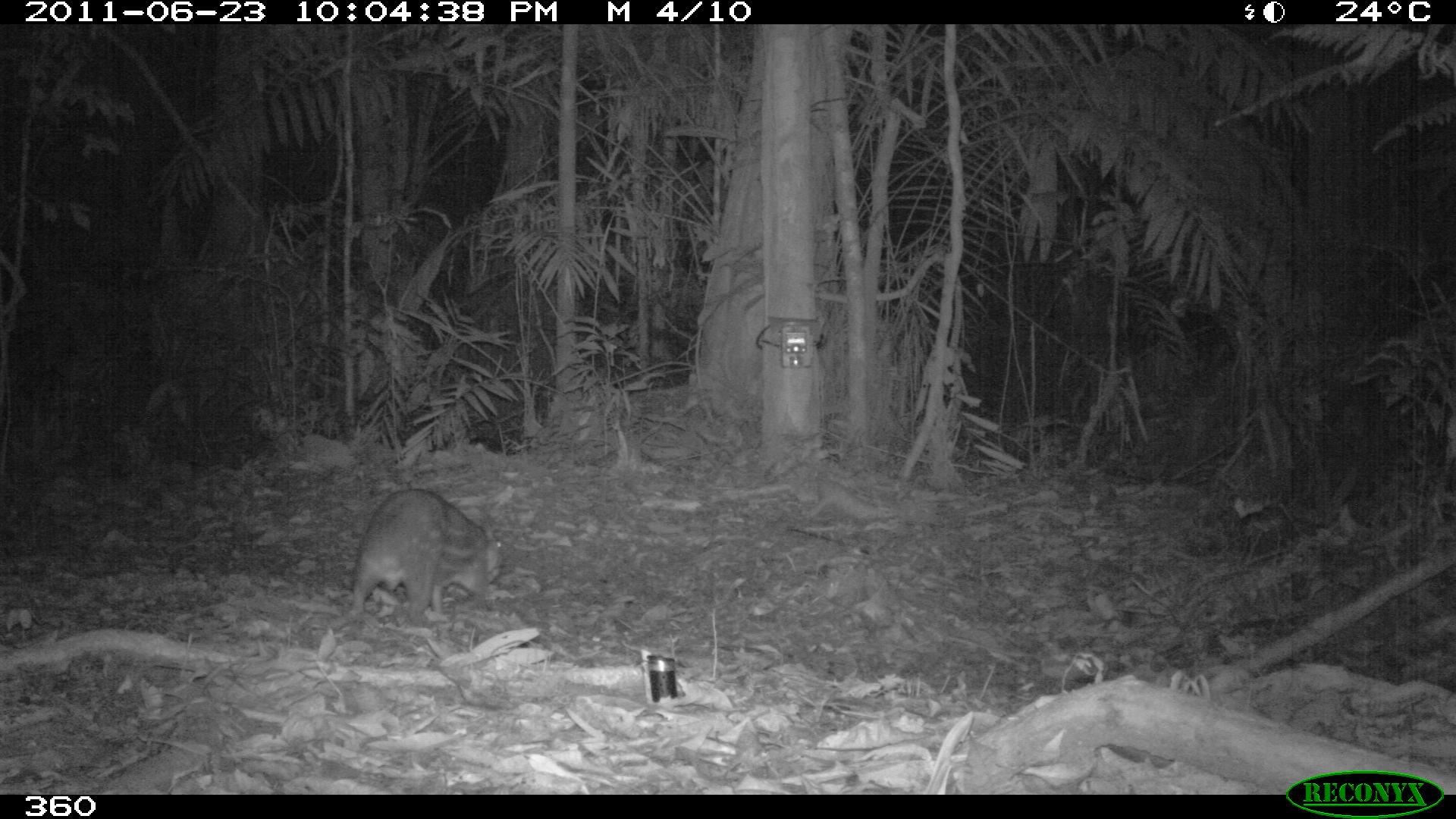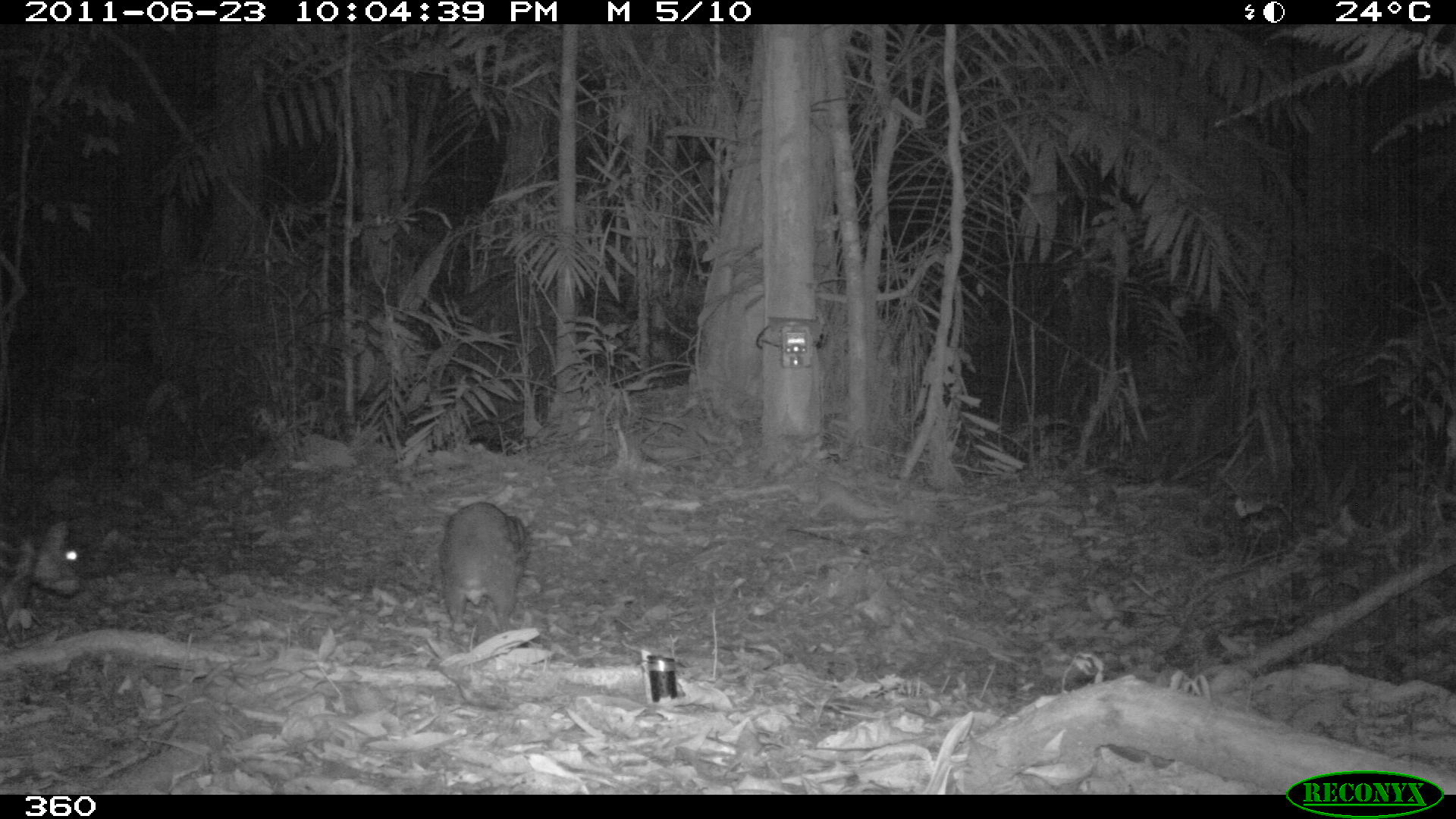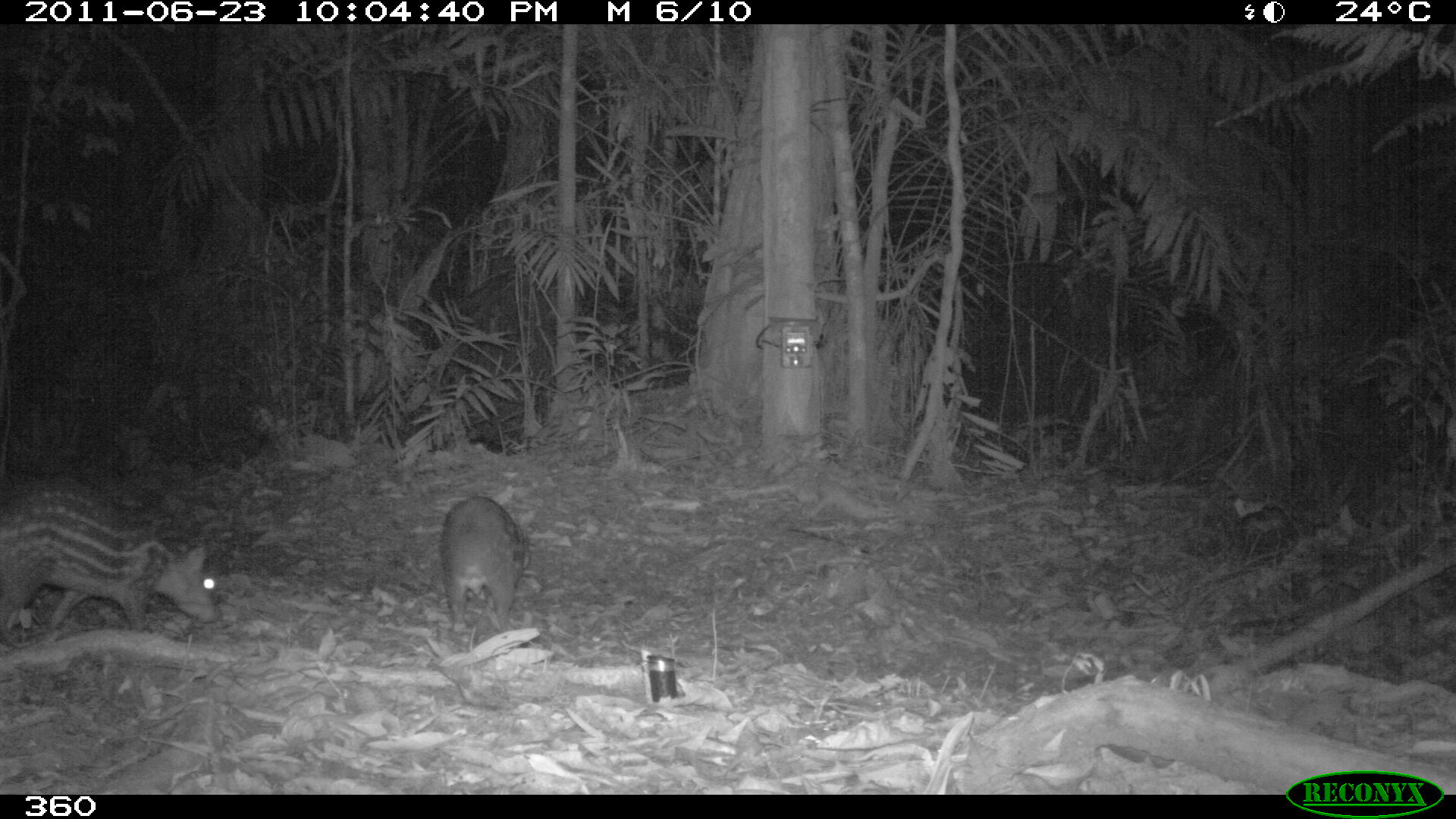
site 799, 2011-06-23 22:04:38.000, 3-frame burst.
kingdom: Animalia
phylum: Chordata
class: Mammalia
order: Rodentia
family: Cuniculidae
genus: Cuniculus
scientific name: Cuniculus paca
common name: spotted paca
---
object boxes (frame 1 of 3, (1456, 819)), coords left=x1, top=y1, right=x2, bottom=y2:
cuniculus paca: left=350, top=487, right=503, bottom=622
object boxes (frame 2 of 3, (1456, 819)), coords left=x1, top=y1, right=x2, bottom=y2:
cuniculus paca: left=435, top=501, right=534, bottom=648; left=0, top=508, right=81, bottom=643